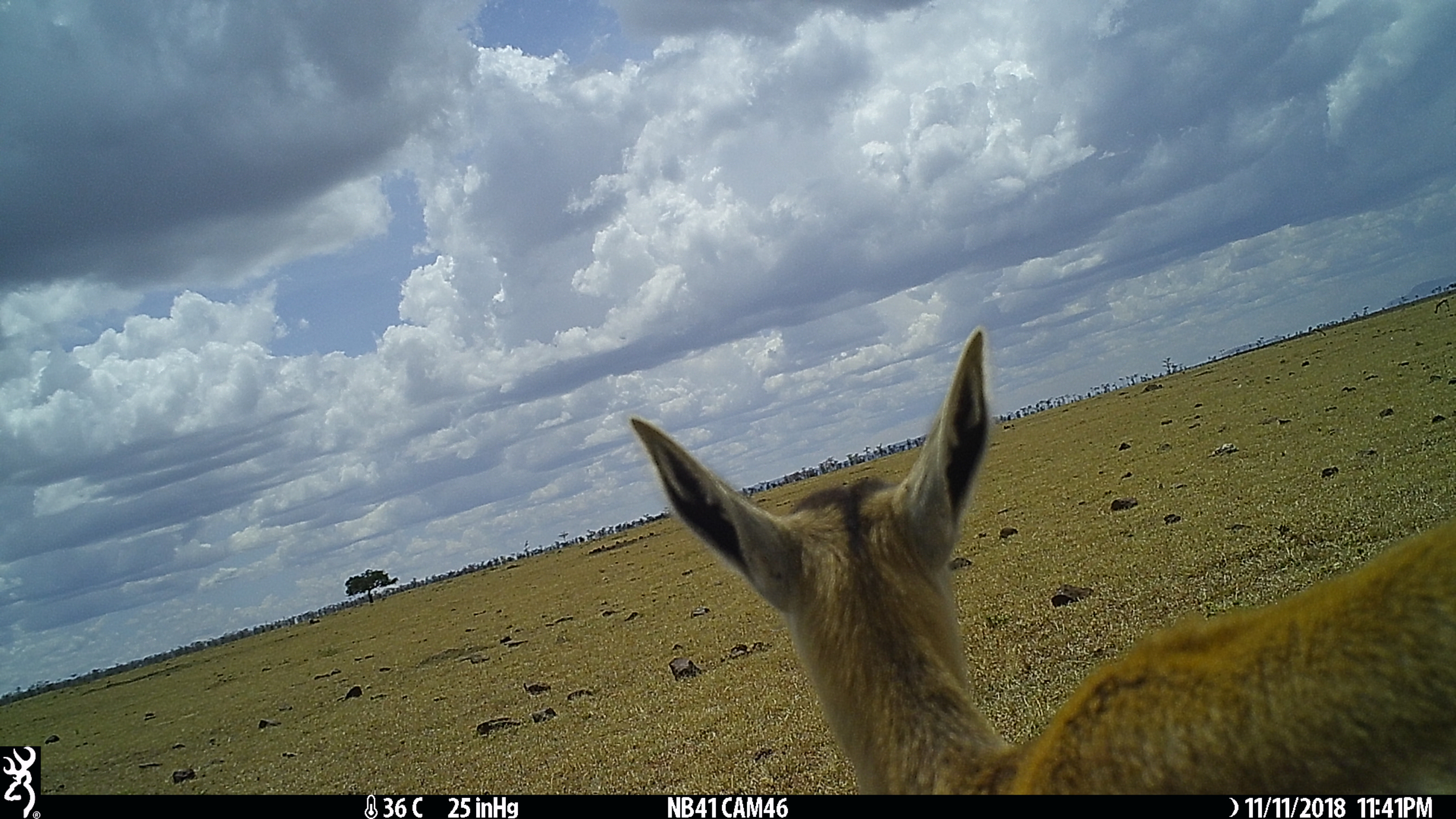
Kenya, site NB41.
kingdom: Animalia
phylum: Chordata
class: Mammalia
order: Artiodactyla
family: Bovidae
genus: Eudorcas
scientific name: Eudorcas thomsonii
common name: thomon's gazelle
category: gazelle thomsons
Gazelle thomsons (thomon's gazelle) (Eudorcas thomsonii).